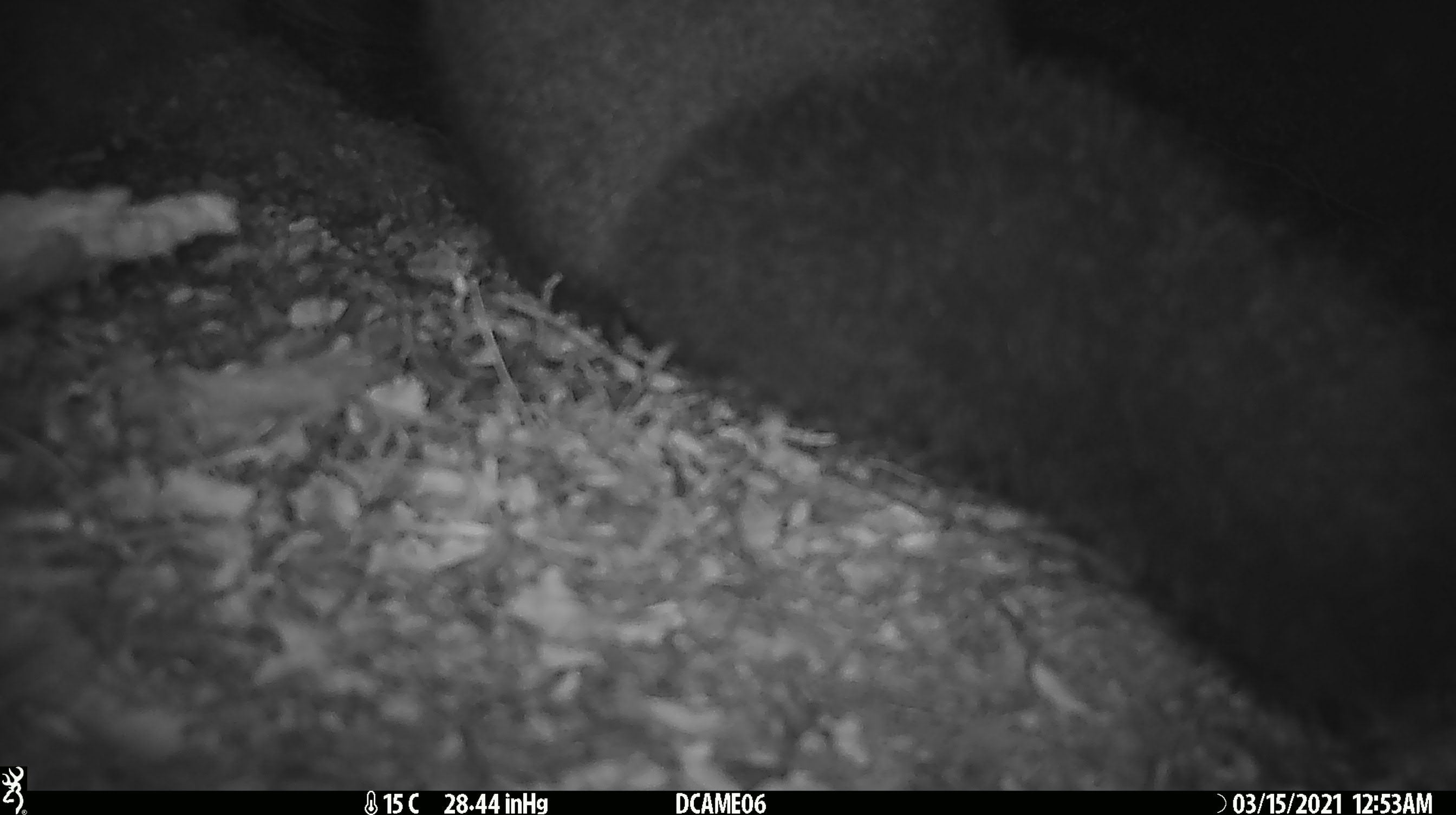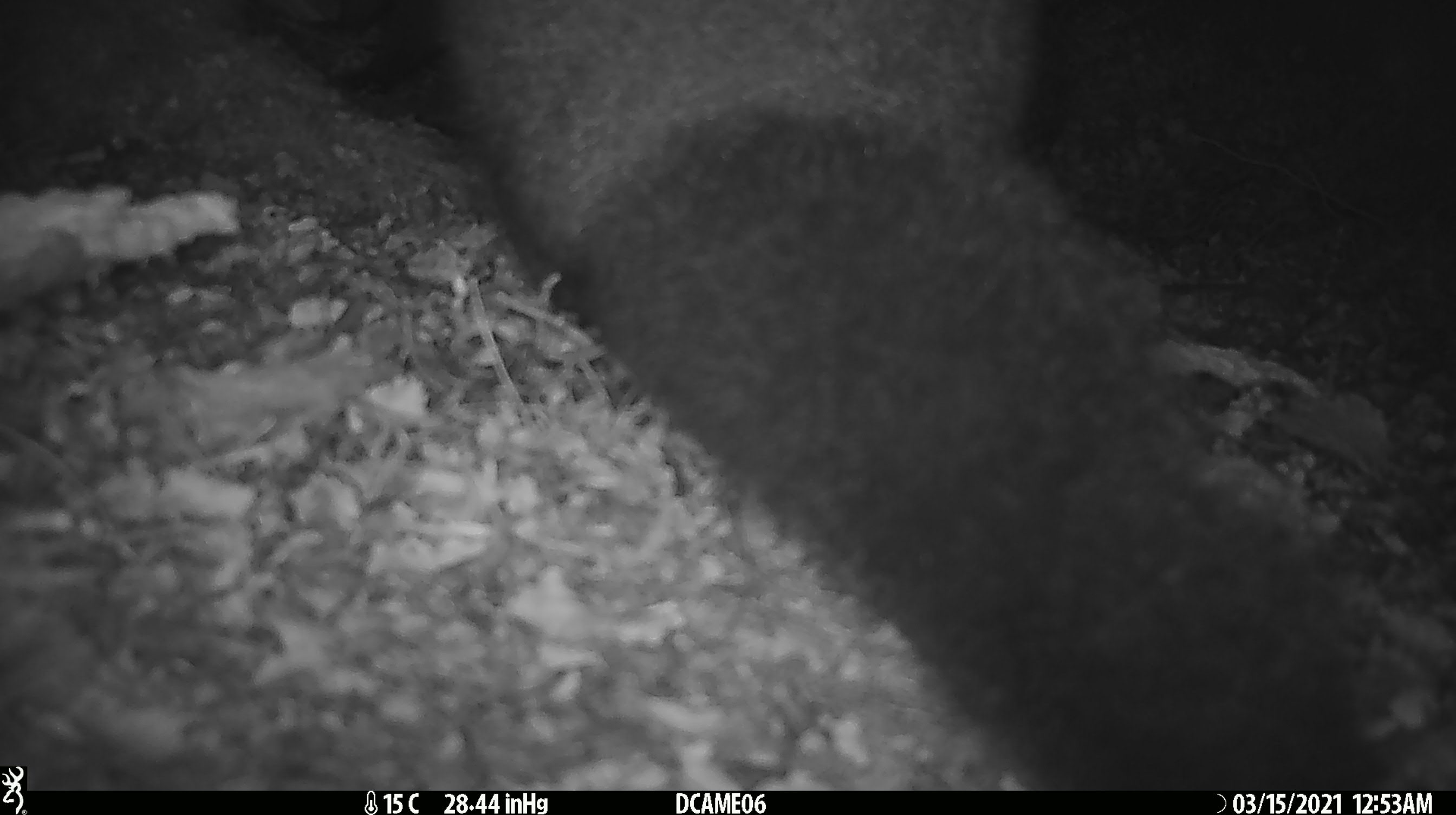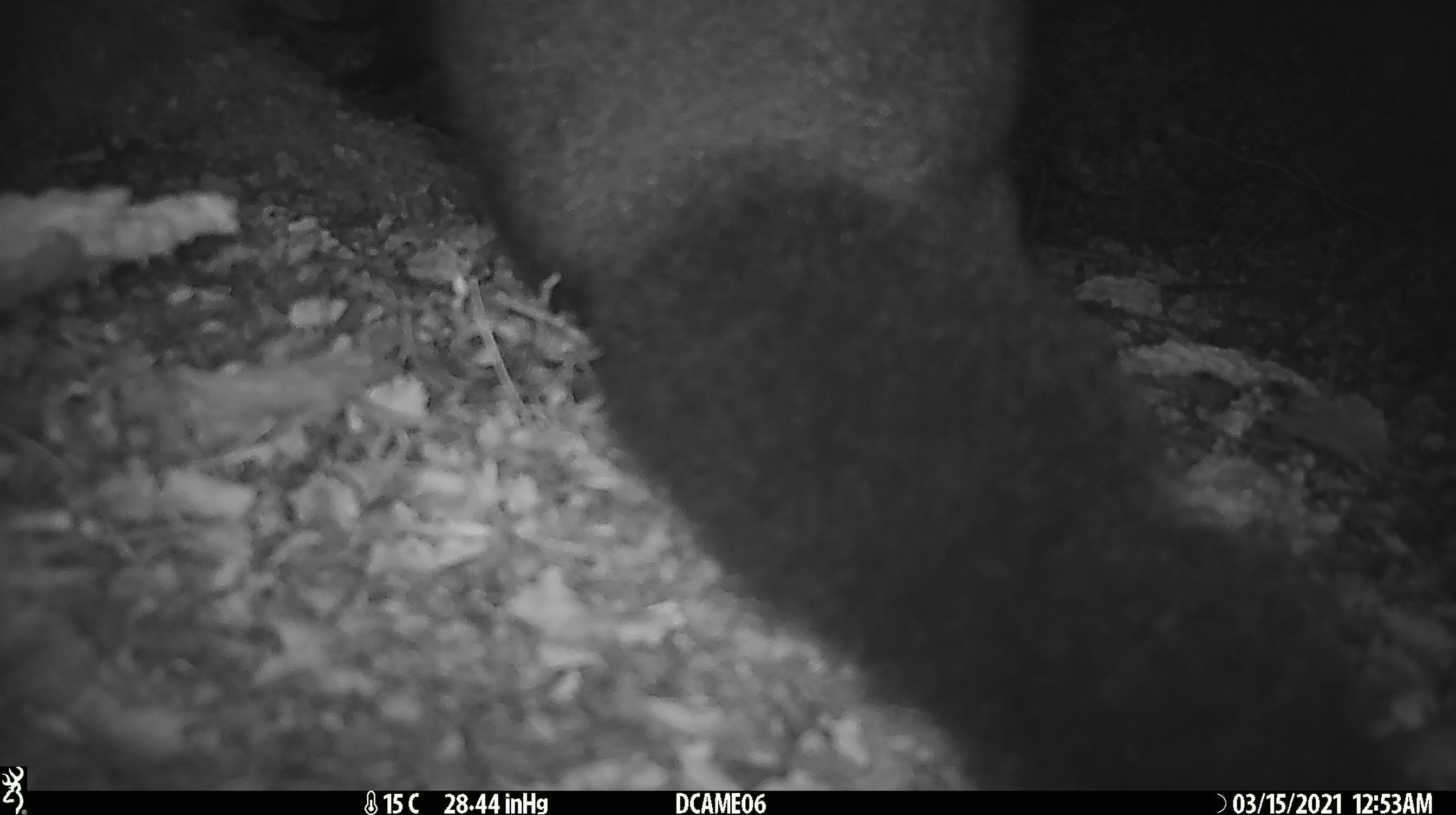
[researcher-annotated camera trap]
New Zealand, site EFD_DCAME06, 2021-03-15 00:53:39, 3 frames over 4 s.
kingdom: Animalia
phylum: Chordata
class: Mammalia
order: Diprotodontia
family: Phalangeridae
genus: Trichosurus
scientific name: Trichosurus vulpecula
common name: common brushtail possum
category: possum